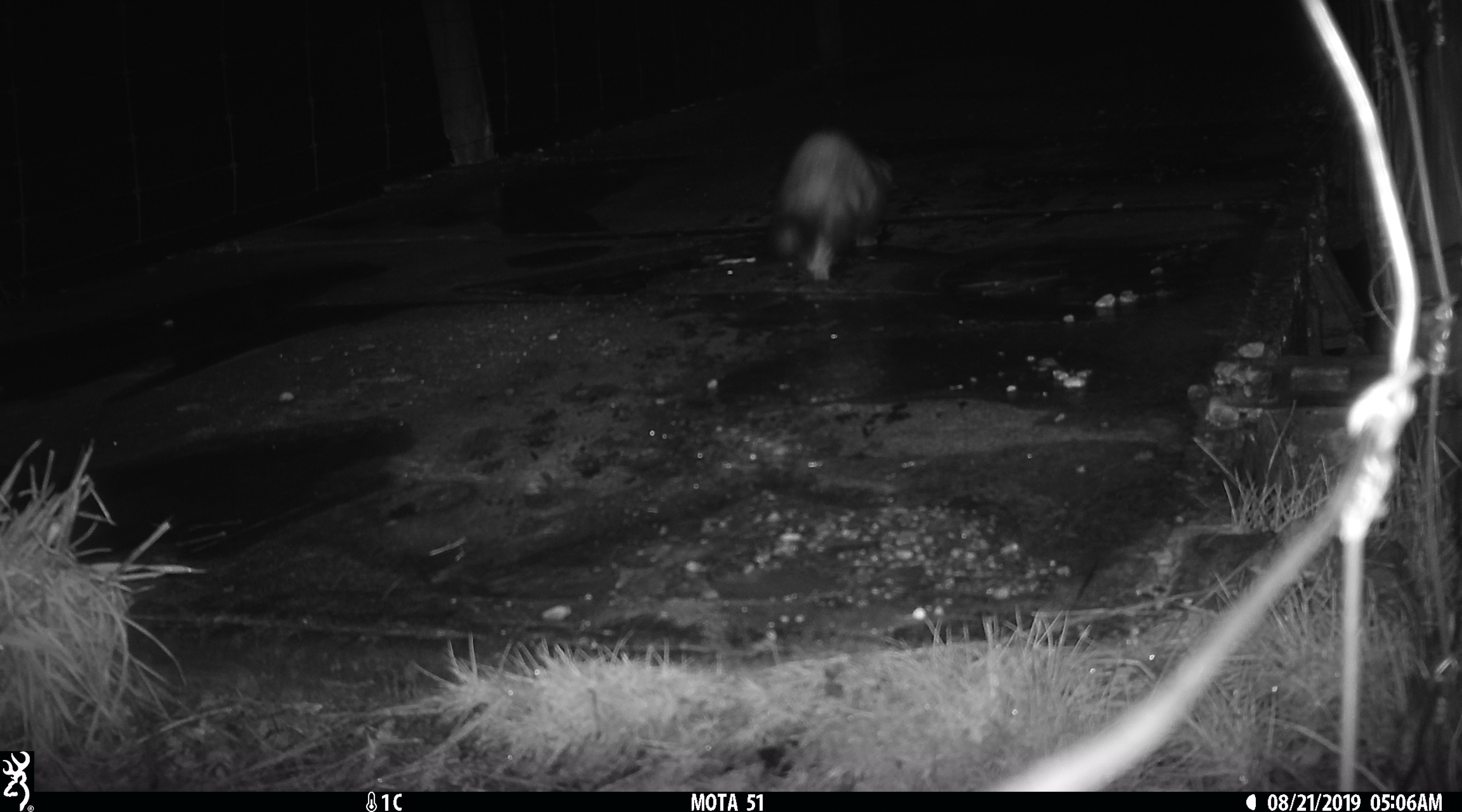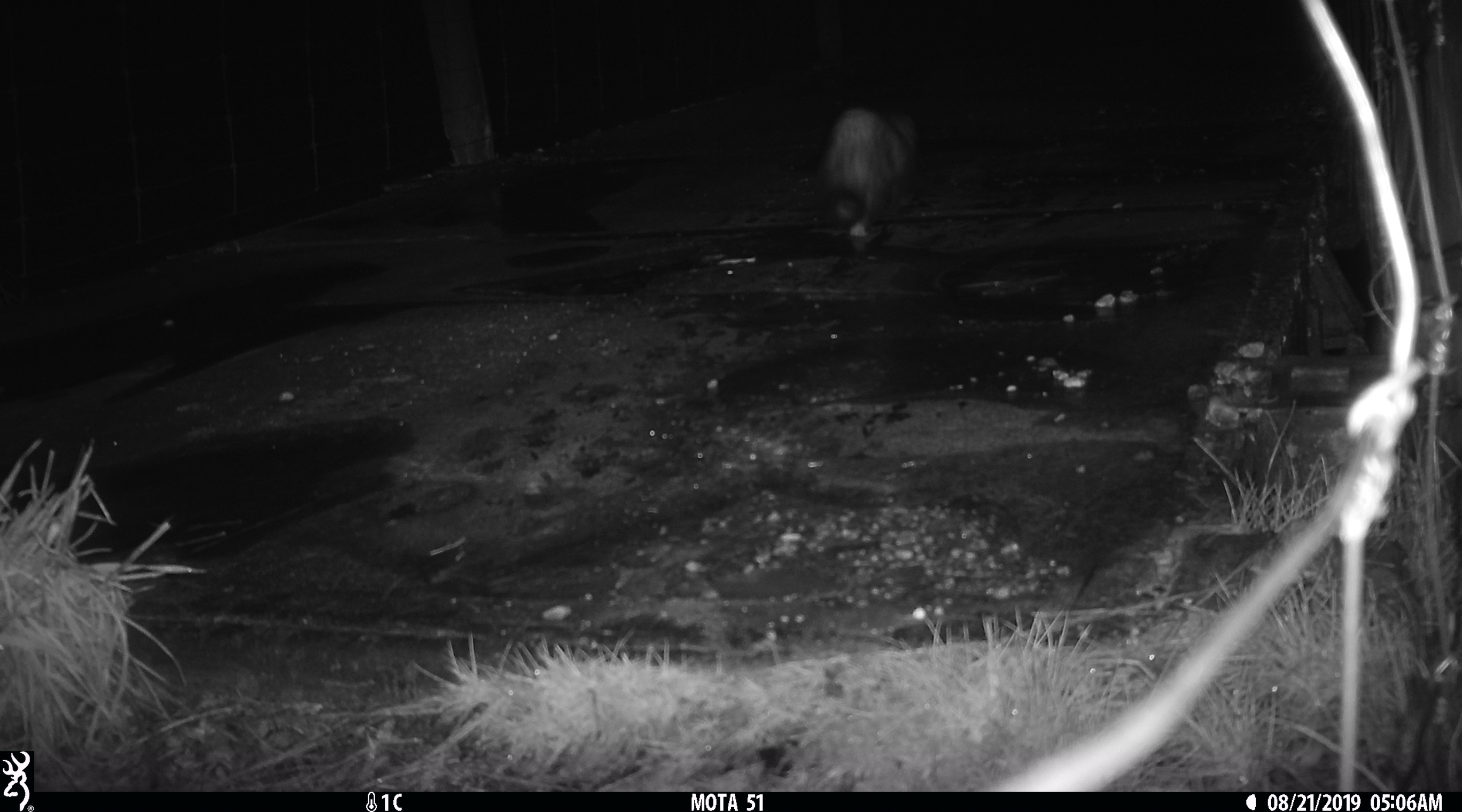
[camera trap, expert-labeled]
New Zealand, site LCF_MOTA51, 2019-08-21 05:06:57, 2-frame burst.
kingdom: Animalia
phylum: Chordata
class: Mammalia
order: Carnivora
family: Mustelidae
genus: Mustela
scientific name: Mustela furo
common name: ferret